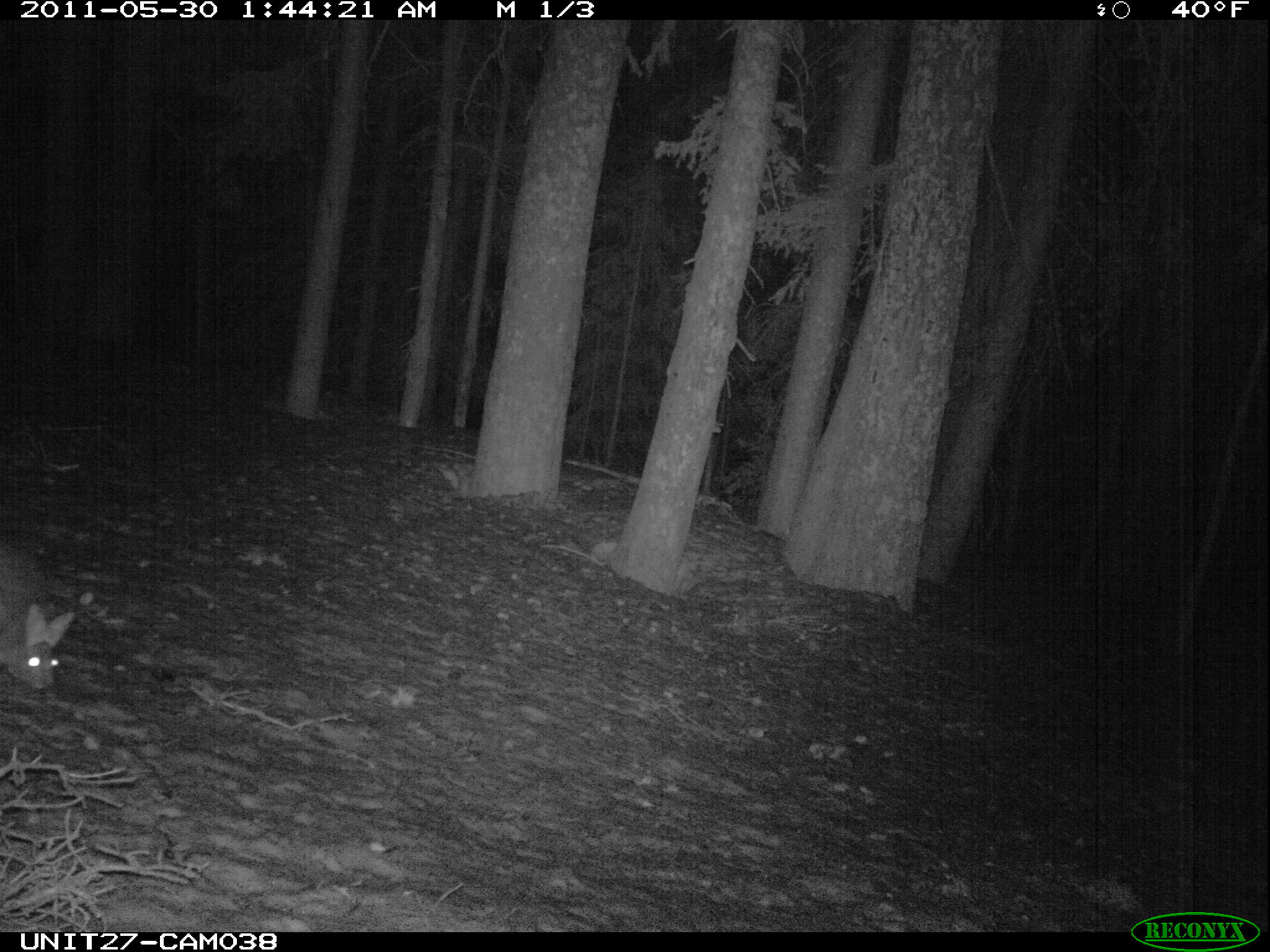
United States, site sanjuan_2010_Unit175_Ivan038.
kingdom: Animalia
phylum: Chordata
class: Mammalia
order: Lagomorpha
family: Leporidae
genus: Lepus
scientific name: Lepus americanus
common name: snowshoe hare